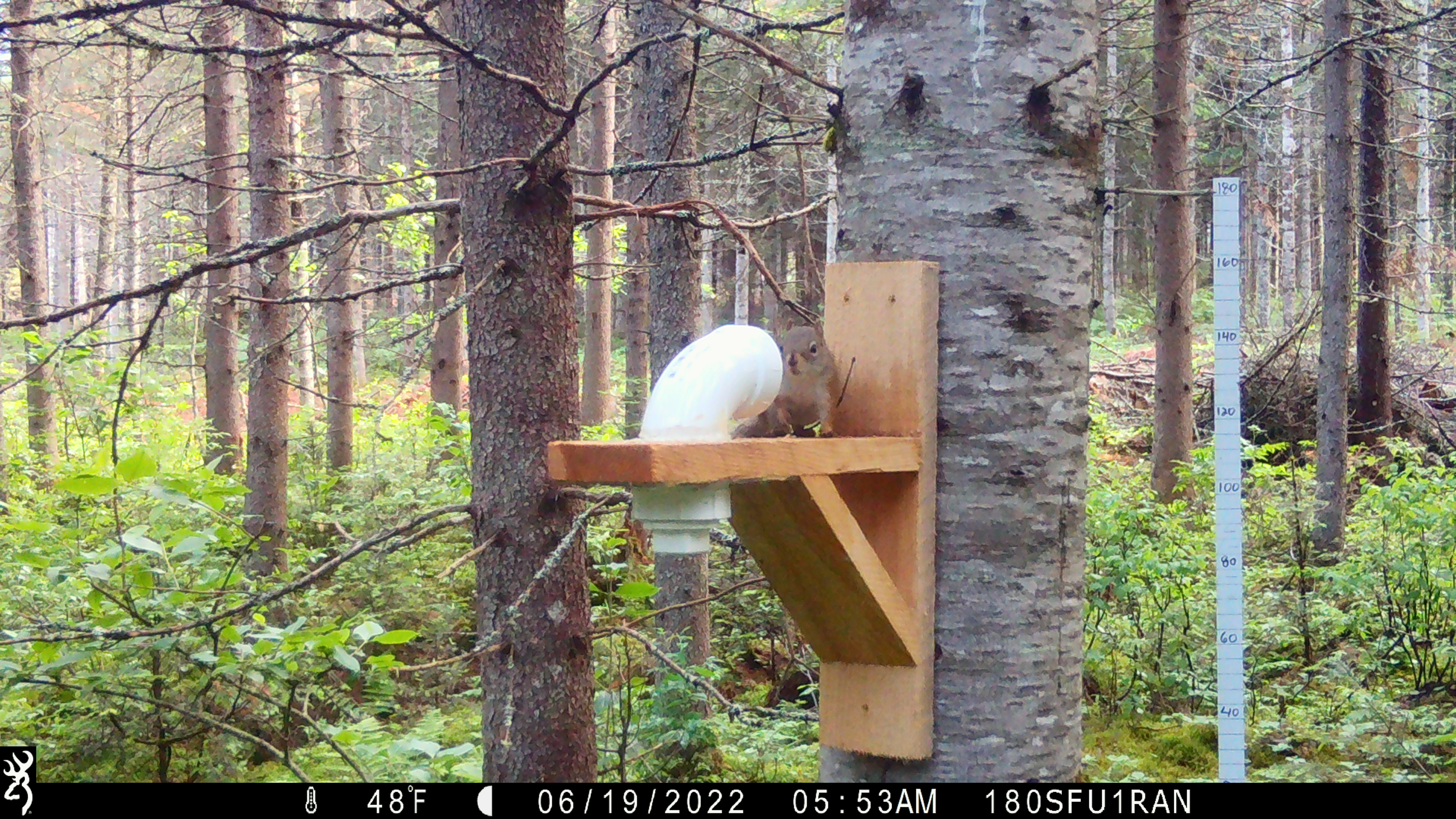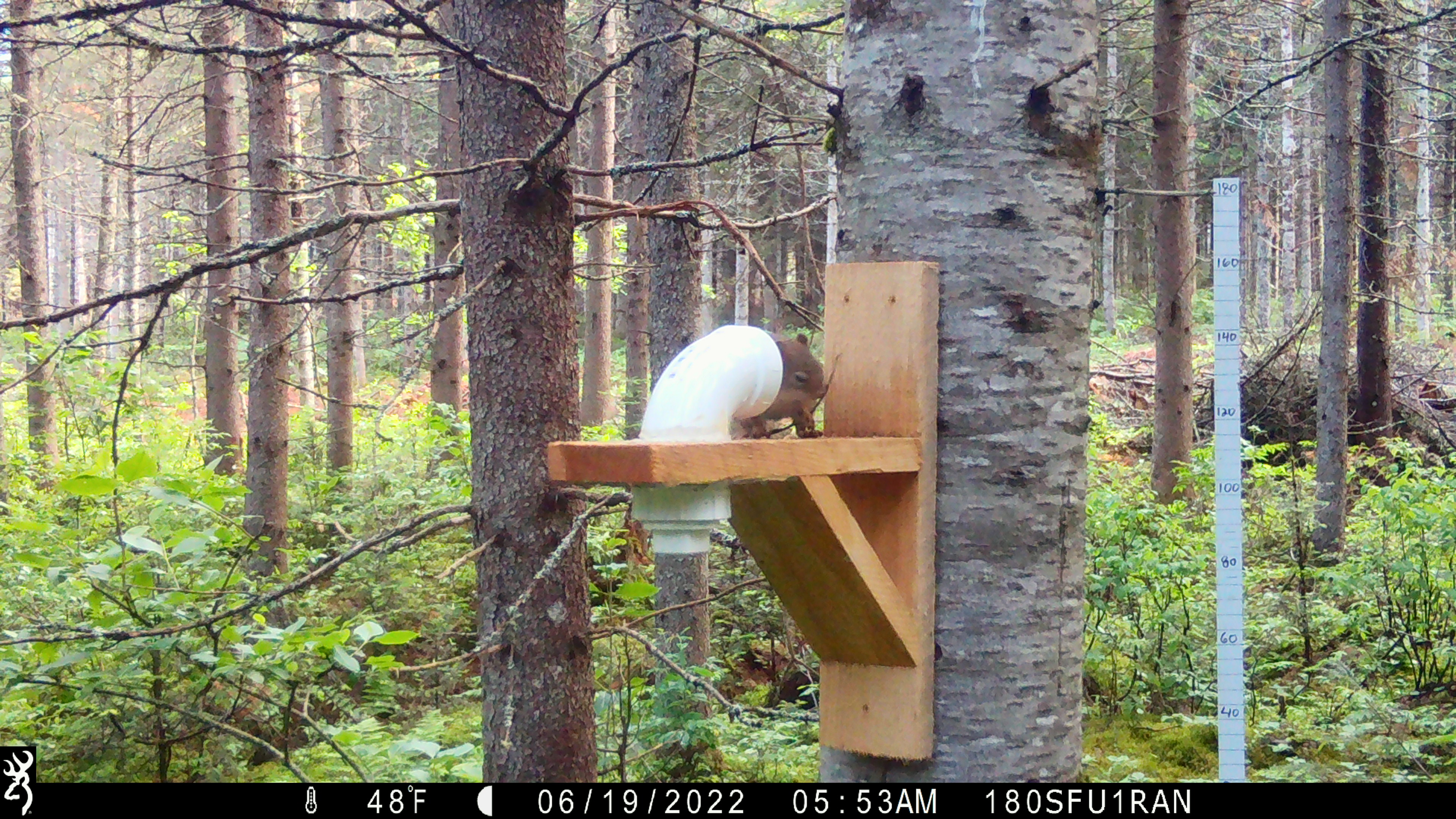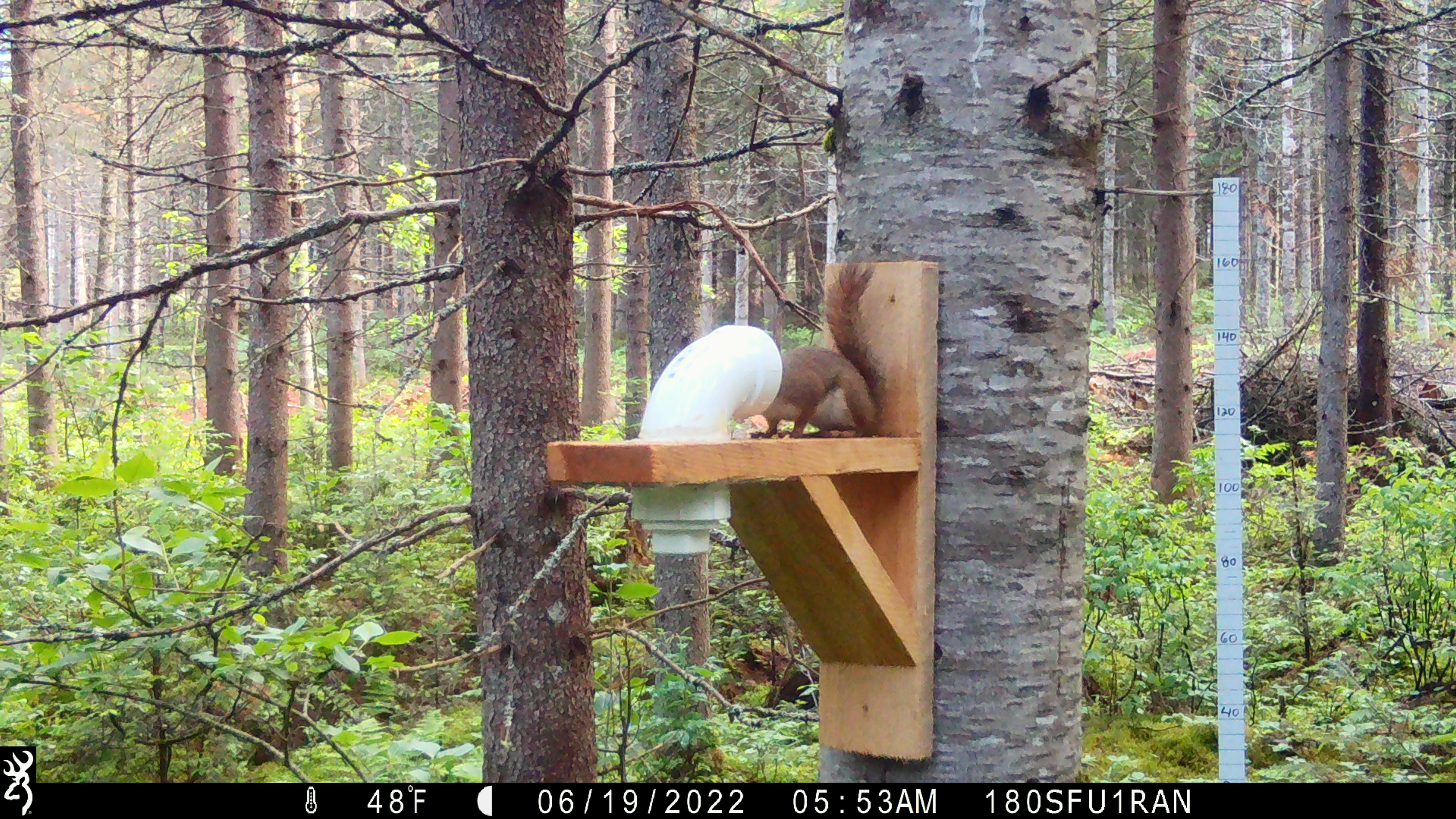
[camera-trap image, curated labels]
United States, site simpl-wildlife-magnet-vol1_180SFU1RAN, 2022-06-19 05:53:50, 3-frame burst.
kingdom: Animalia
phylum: Chordata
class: Mammalia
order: Rodentia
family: Sciuridae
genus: Tamiasciurus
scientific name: Tamiasciurus hudsonicus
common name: red squirrel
Red squirrel (Tamiasciurus hudsonicus).